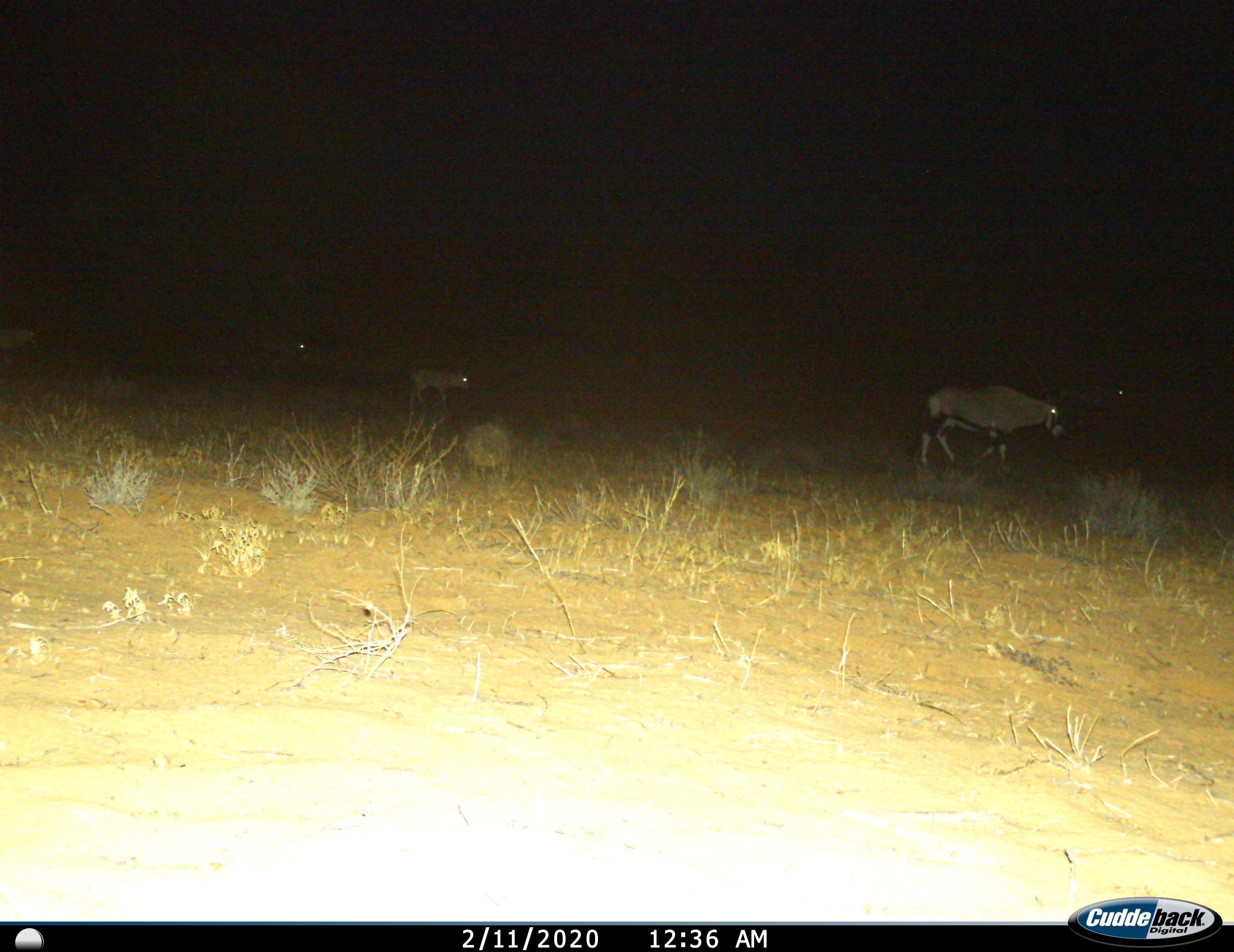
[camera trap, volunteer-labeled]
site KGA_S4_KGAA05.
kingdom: Animalia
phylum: Chordata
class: Mammalia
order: Artiodactyla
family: Bovidae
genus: Oryx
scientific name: Oryx gazella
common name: gemsbok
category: oryx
Oryx (gemsbok) (Oryx gazella), count 4. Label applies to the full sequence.